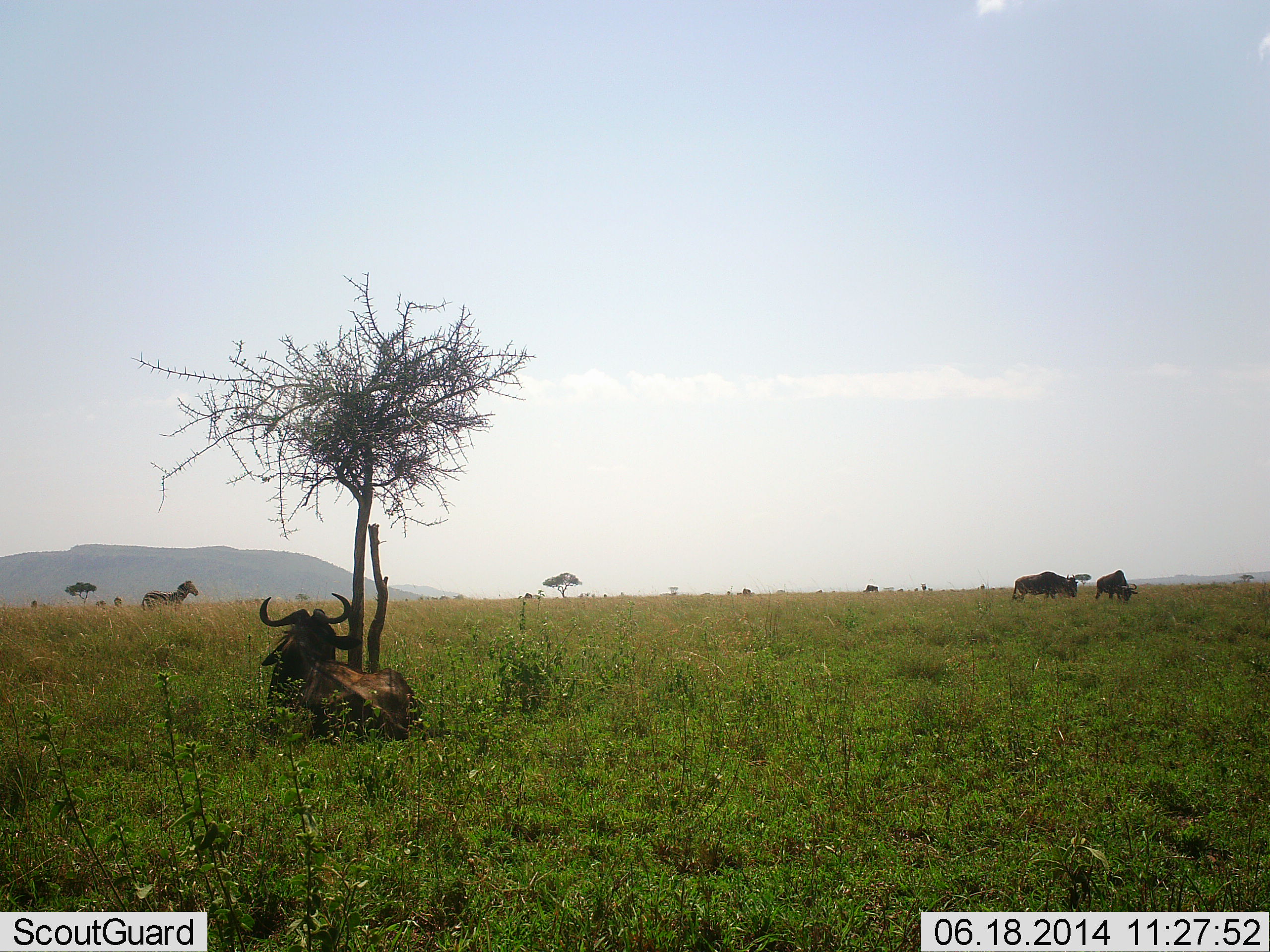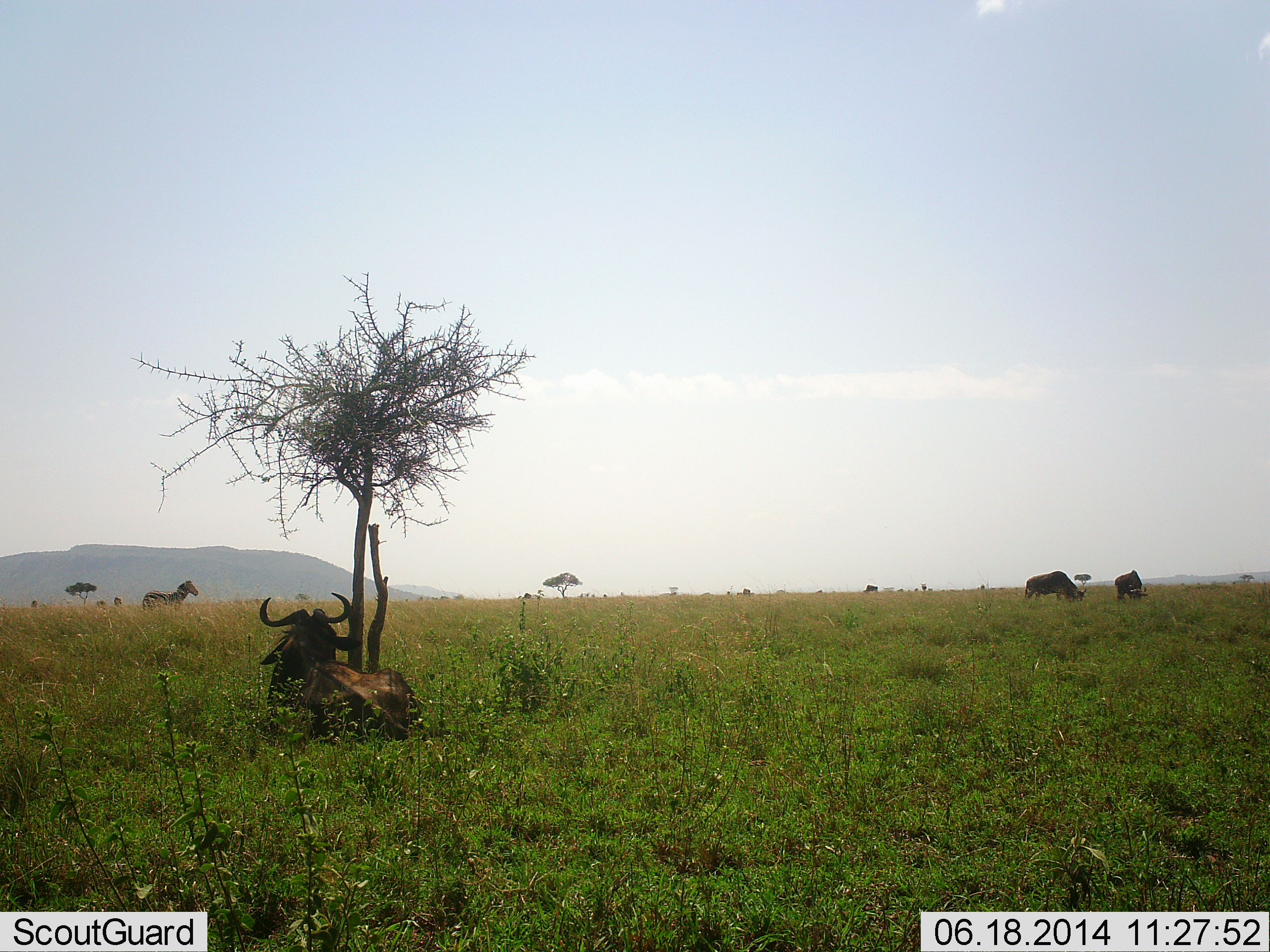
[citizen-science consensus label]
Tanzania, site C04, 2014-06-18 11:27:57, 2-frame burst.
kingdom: Animalia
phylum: Chordata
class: Mammalia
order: Artiodactyla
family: Bovidae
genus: Connochaetes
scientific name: Connochaetes taurinus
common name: blue wildebeest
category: wildebeest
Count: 3.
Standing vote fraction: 21%.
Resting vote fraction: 93%.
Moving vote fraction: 14%.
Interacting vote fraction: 0%.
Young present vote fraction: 0%.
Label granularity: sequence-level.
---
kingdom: Animalia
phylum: Chordata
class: Mammalia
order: Perissodactyla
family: Equidae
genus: Equus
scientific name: Equus quagga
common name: plains zebra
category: zebra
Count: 1.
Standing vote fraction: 100%.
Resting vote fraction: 0%.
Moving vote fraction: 0%.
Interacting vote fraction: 0%.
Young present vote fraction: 0%.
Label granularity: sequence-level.